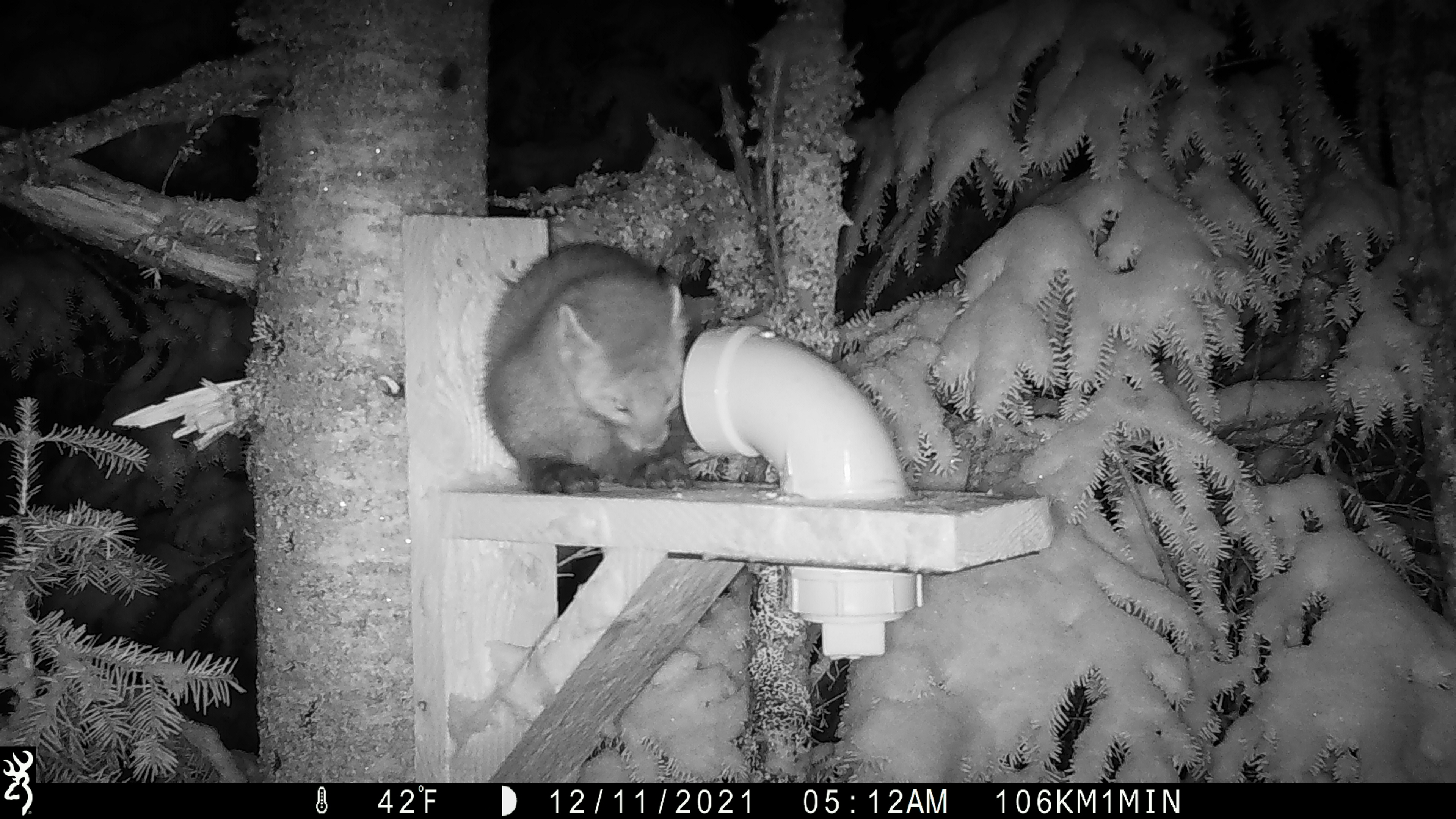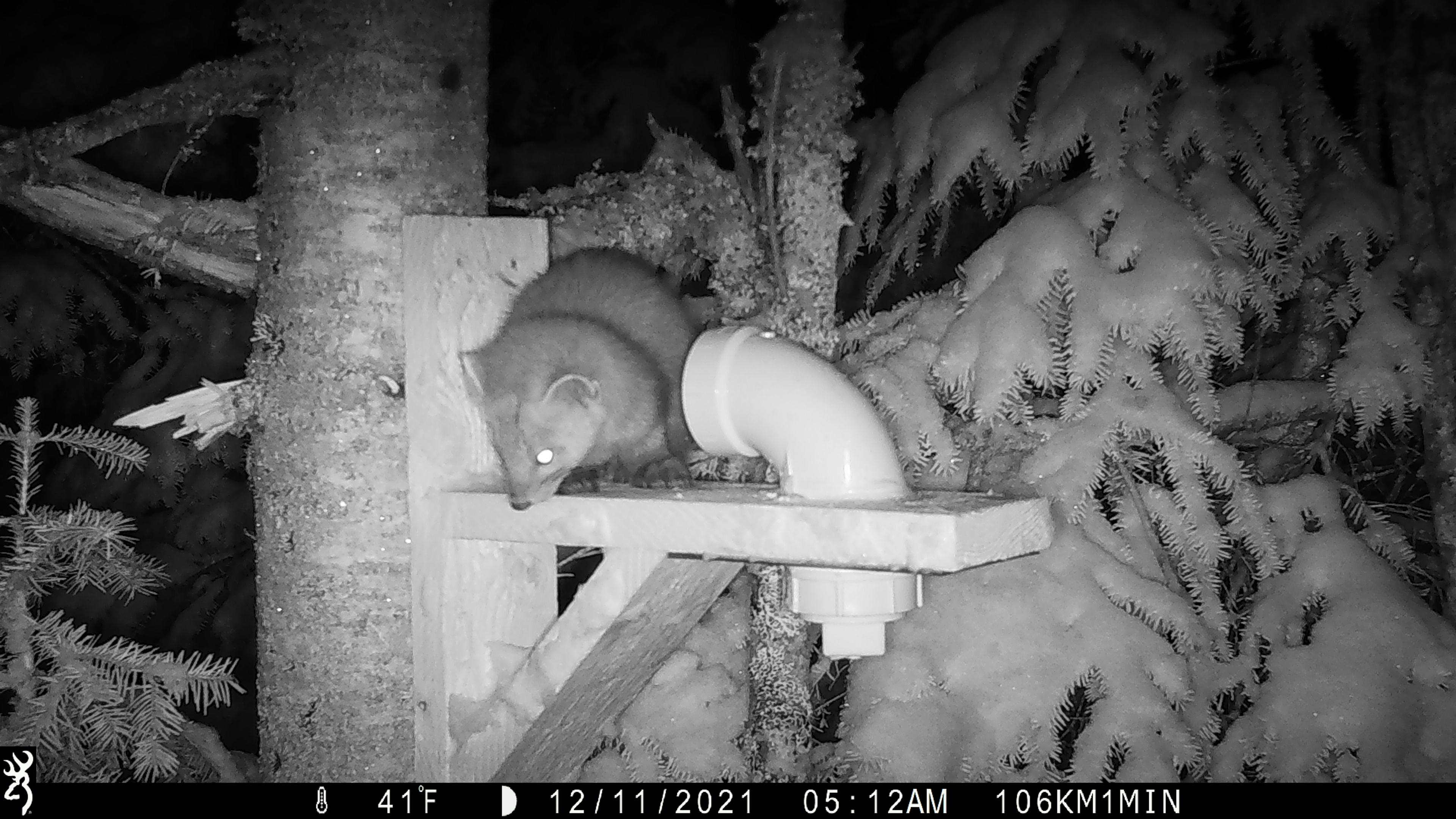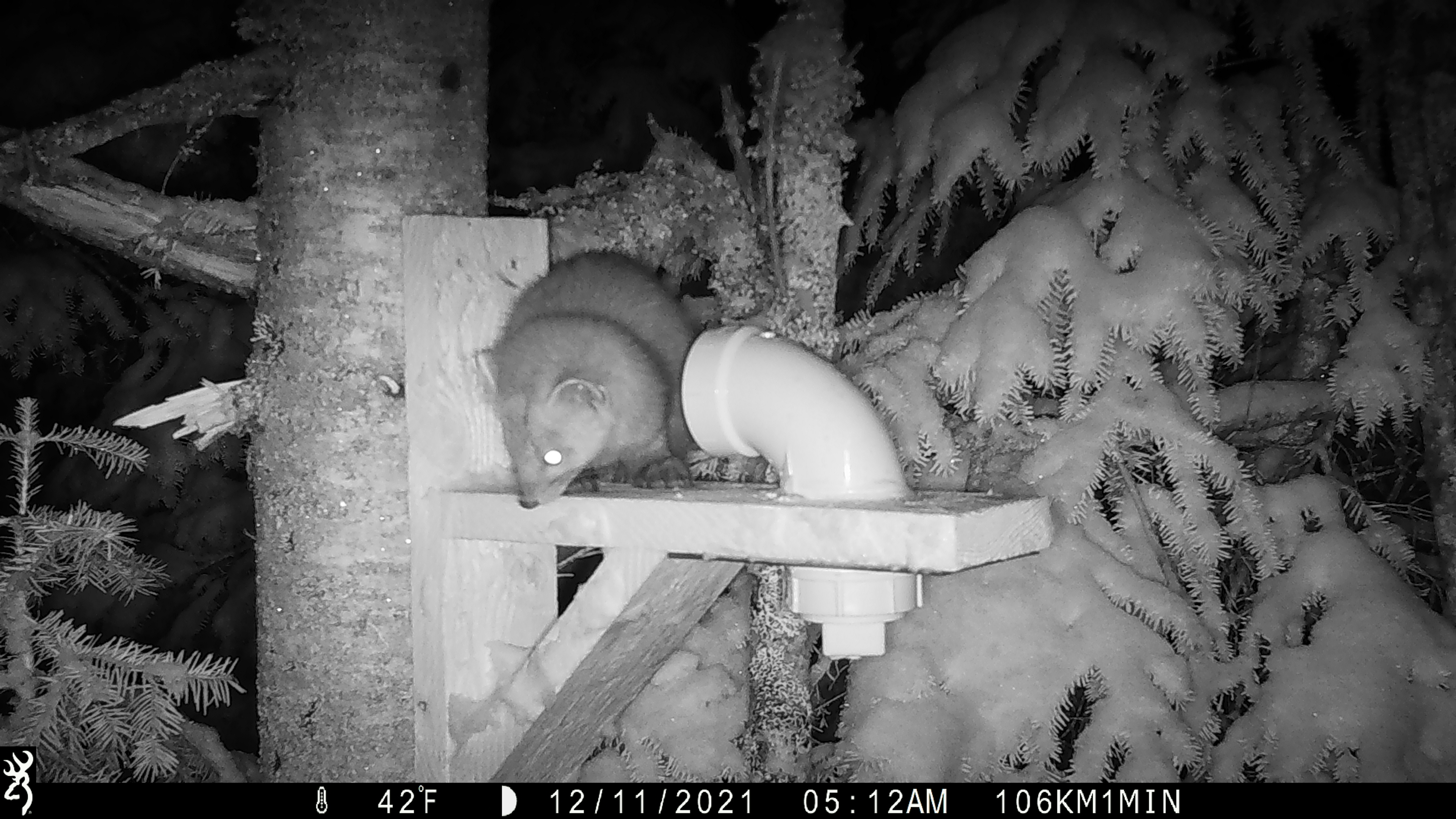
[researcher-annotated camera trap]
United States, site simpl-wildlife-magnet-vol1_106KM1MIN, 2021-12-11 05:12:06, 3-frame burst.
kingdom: Animalia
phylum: Chordata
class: Mammalia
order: Carnivora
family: Mustelidae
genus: Martes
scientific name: Martes americana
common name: american marten